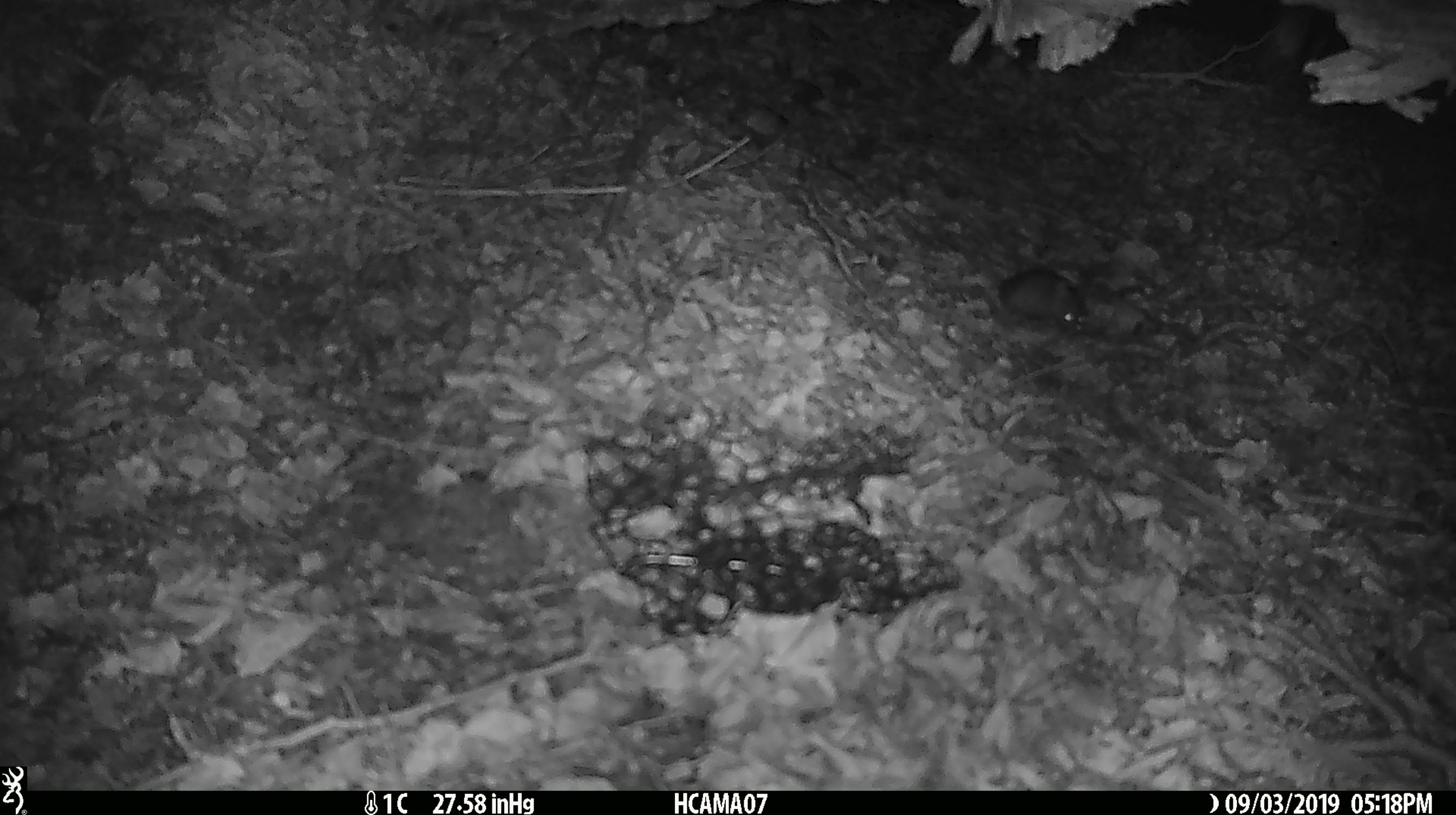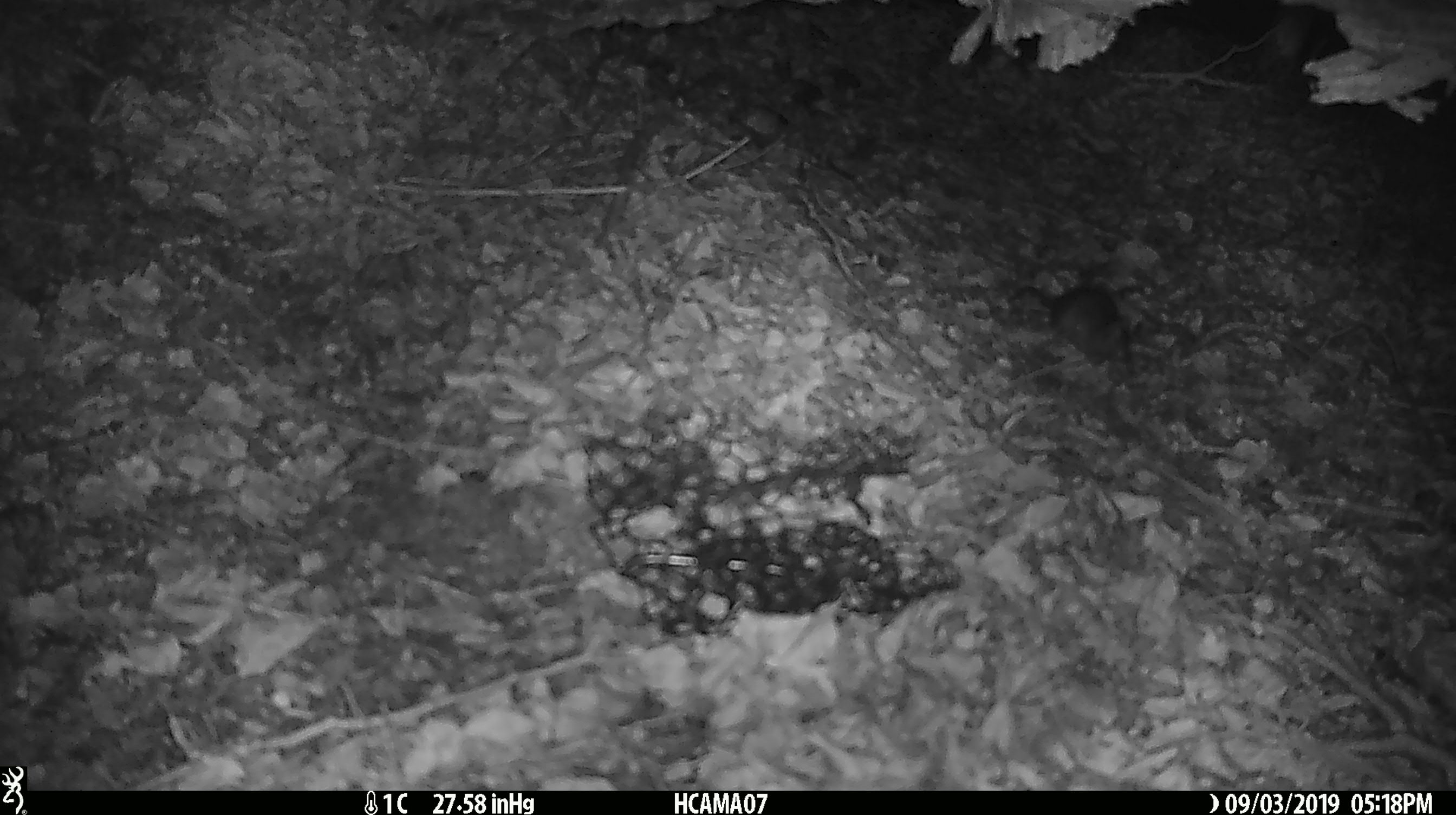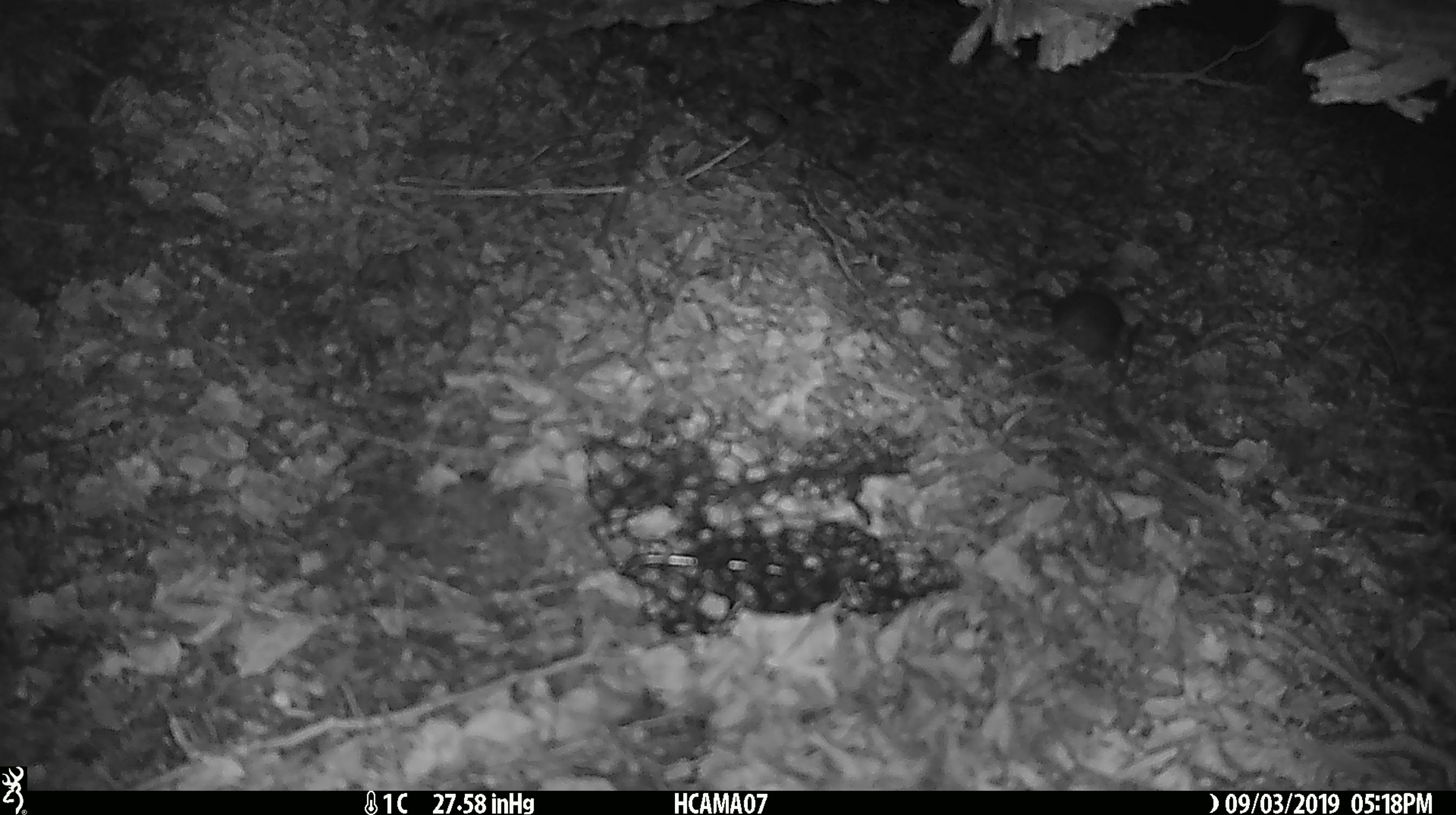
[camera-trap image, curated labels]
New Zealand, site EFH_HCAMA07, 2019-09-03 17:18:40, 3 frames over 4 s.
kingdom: Animalia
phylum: Chordata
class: Mammalia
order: Rodentia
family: Muridae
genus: Mus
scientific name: Mus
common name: mouse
Mouse (Mus).